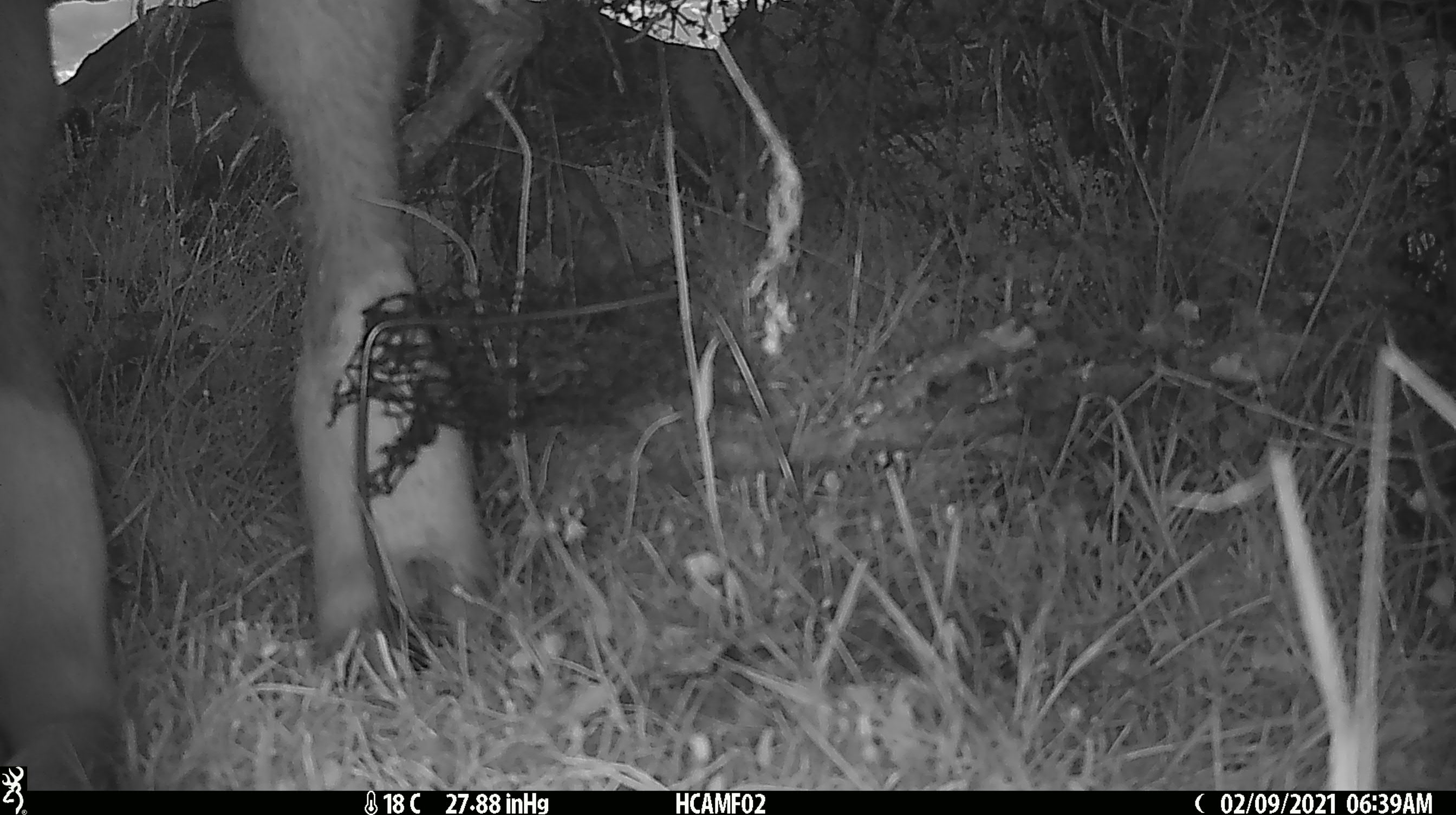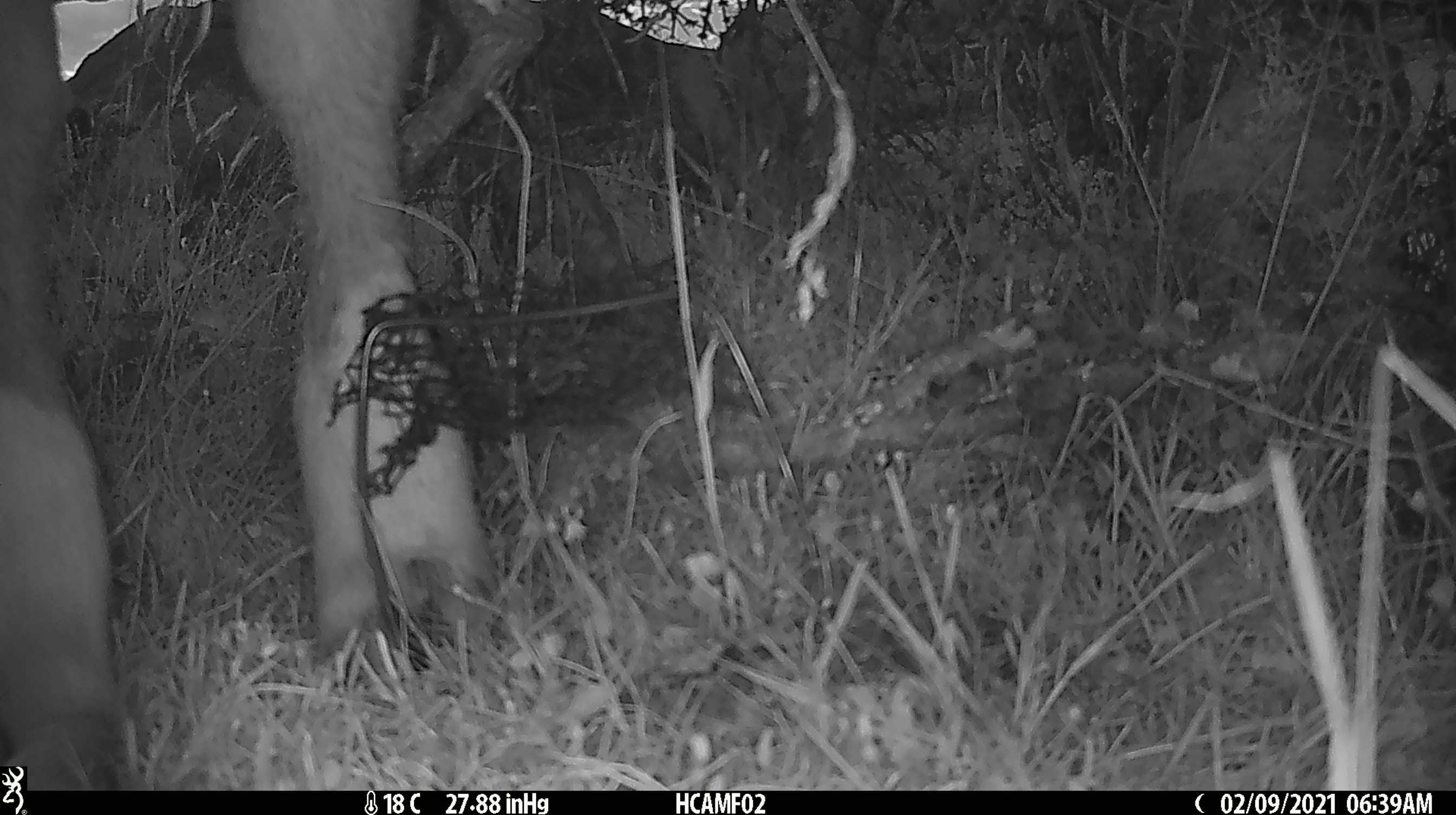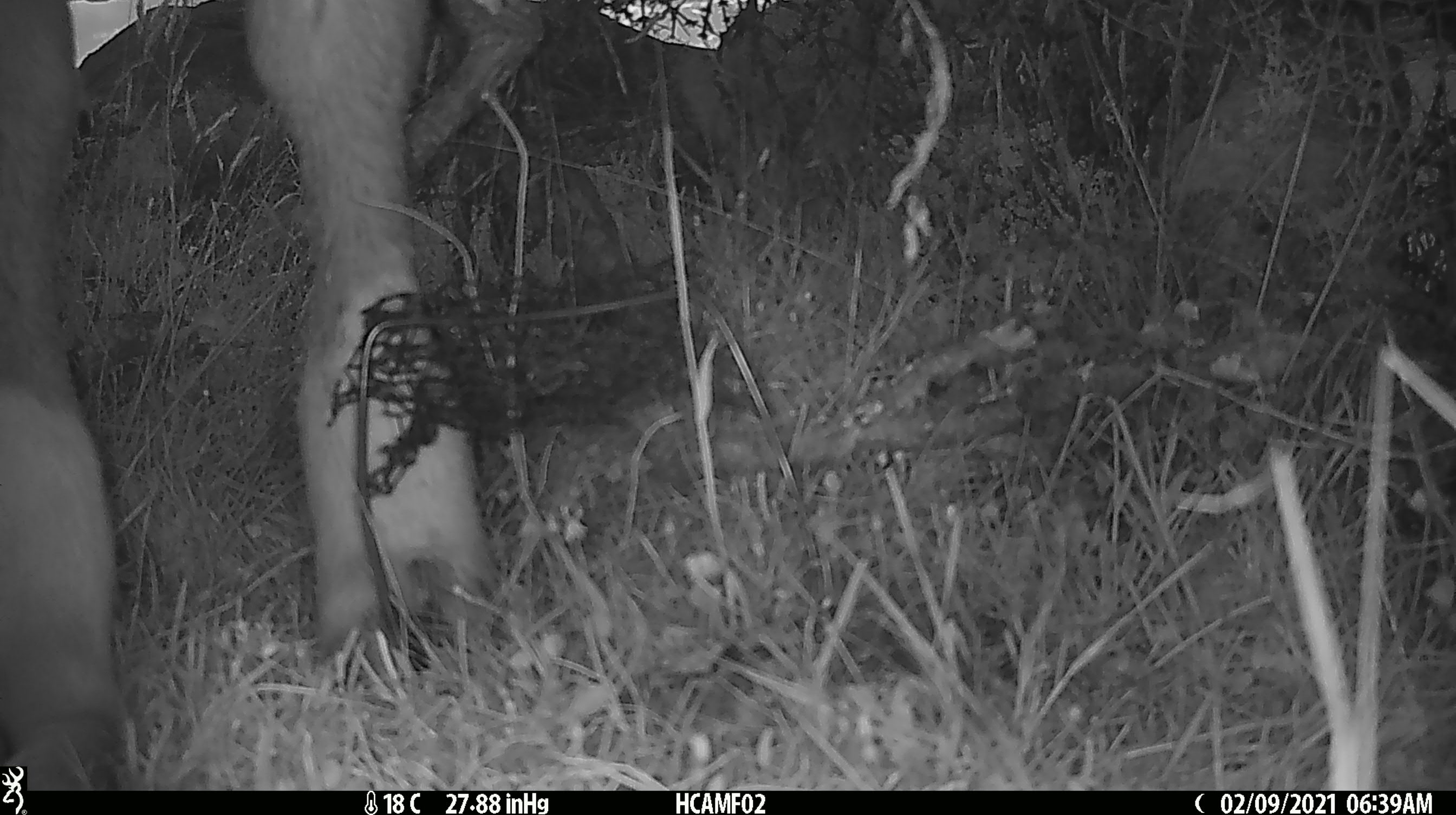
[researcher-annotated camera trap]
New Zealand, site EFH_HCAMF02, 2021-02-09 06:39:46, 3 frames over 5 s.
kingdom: Animalia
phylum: Chordata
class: Mammalia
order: Artiodactyla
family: Bovidae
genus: Bos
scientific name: Bos taurus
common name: domestic cow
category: cow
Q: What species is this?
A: Cow (domestic cow) (Bos taurus).